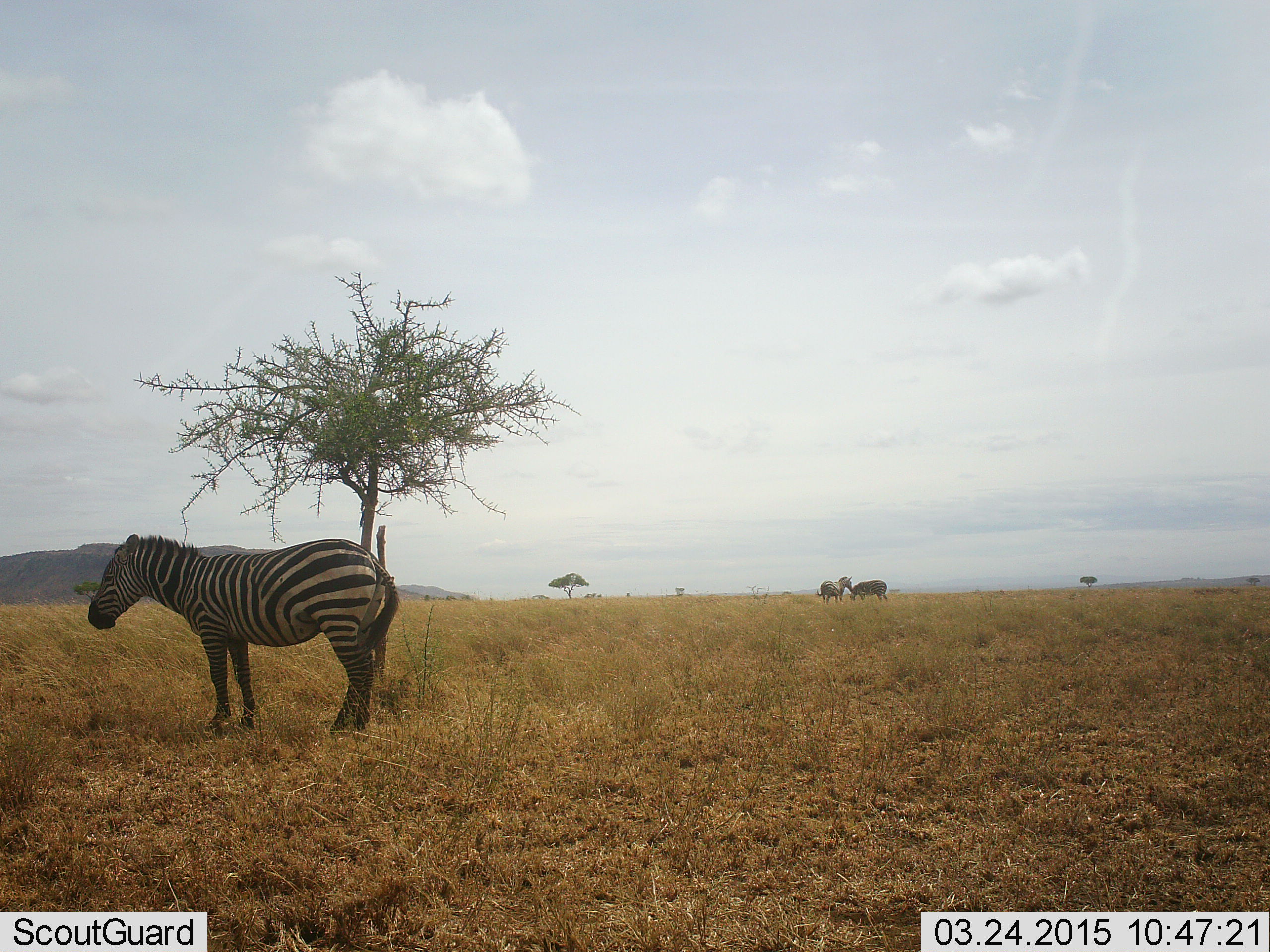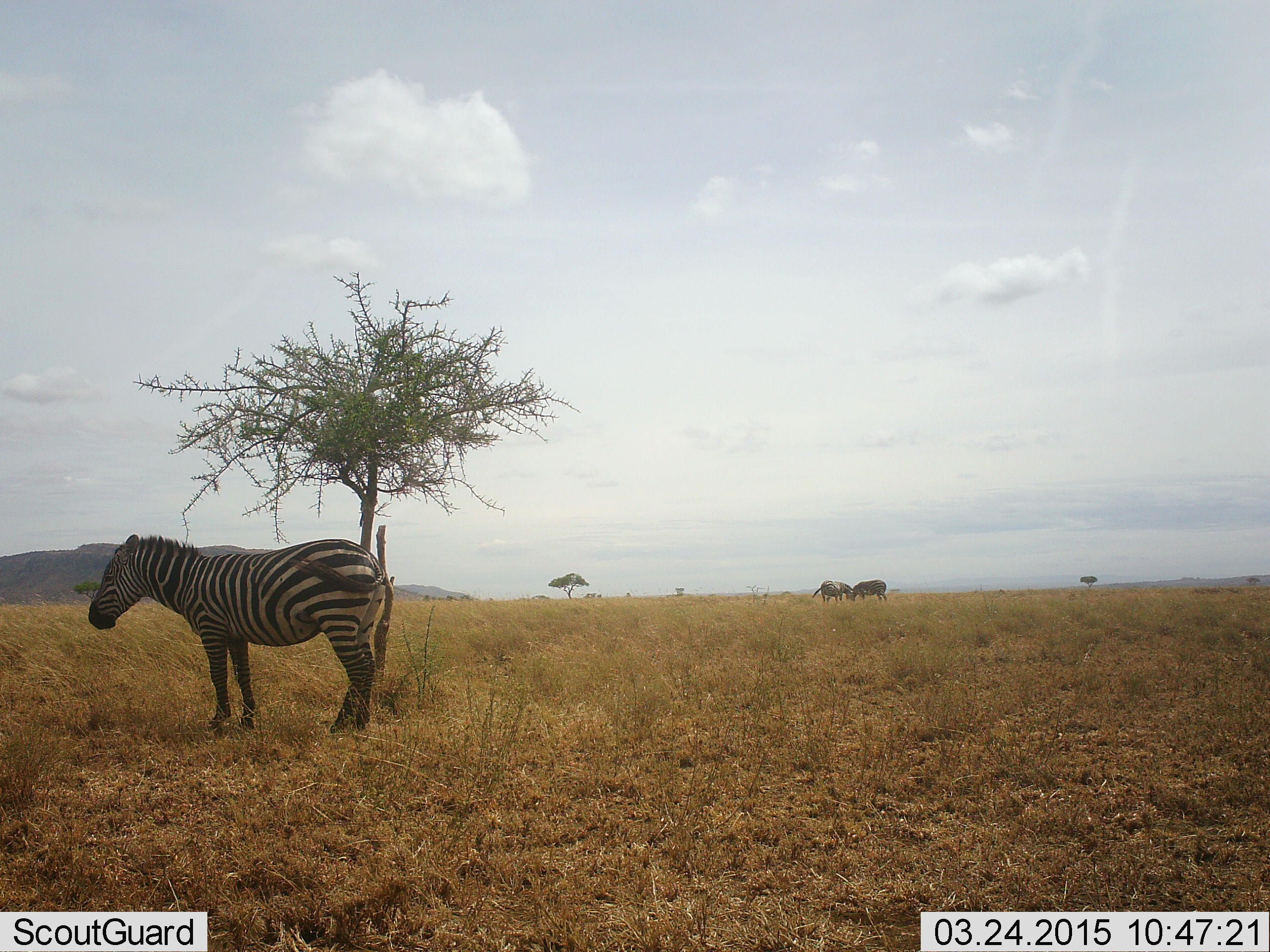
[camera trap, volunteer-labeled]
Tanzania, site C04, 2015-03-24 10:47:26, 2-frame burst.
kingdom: Animalia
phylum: Chordata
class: Mammalia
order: Perissodactyla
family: Equidae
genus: Equus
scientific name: Equus quagga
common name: plains zebra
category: zebra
Zebra (plains zebra) (Equus quagga), count 3. Behavior (volunteer vote fractions): standing 100%, resting 10%, moving 0%, interacting 10%. Young present (vote fraction): 0%. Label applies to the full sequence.